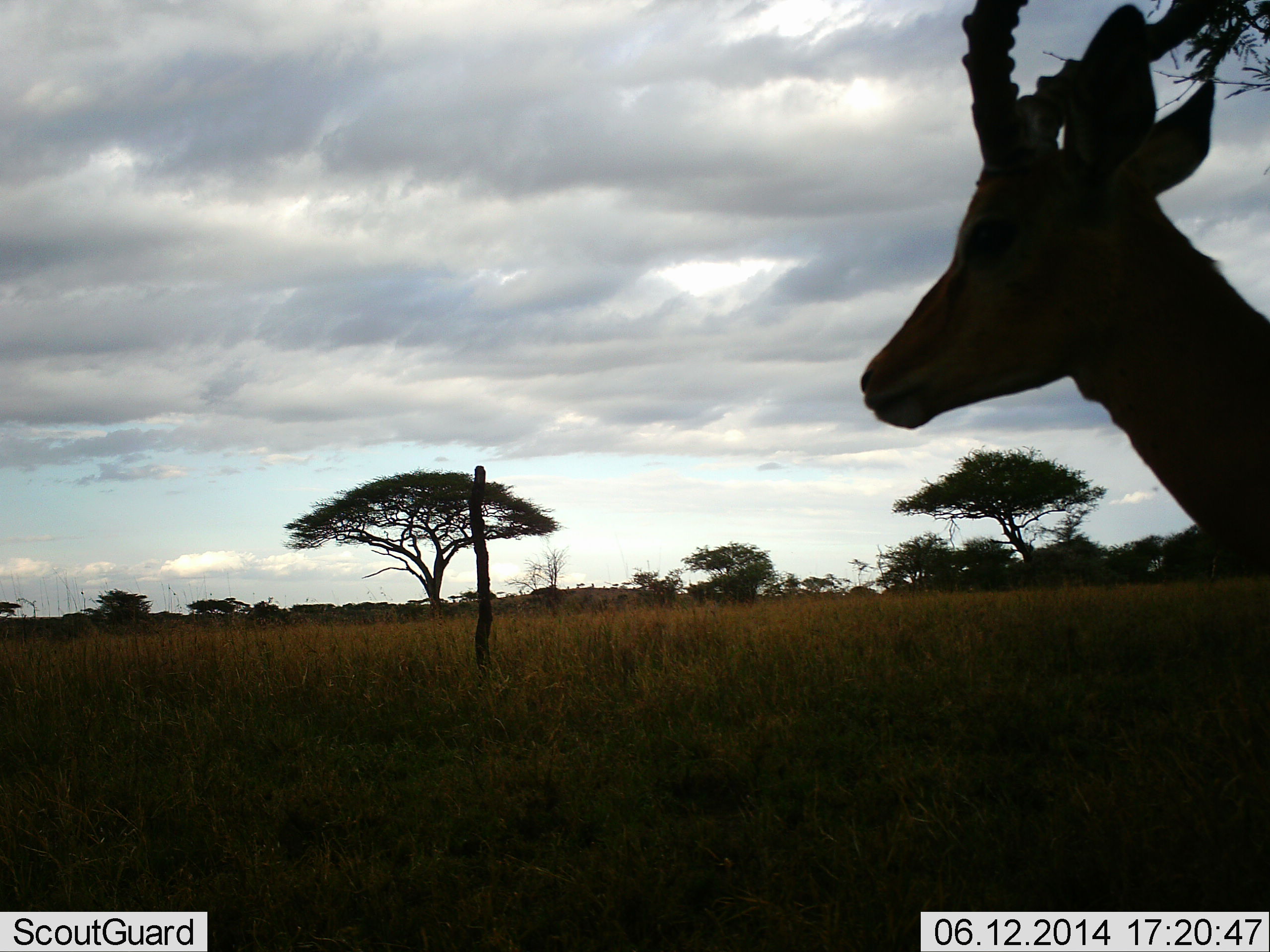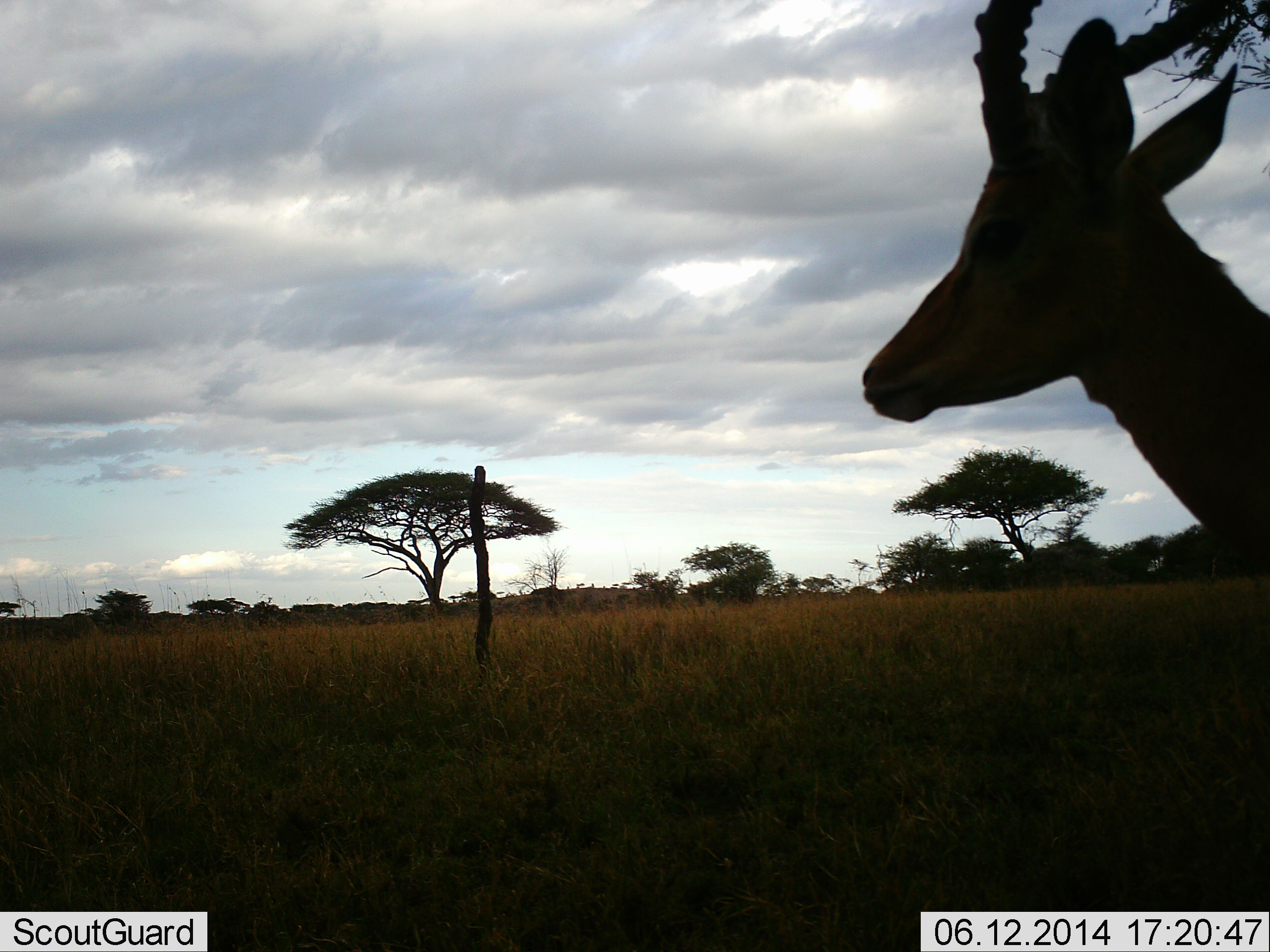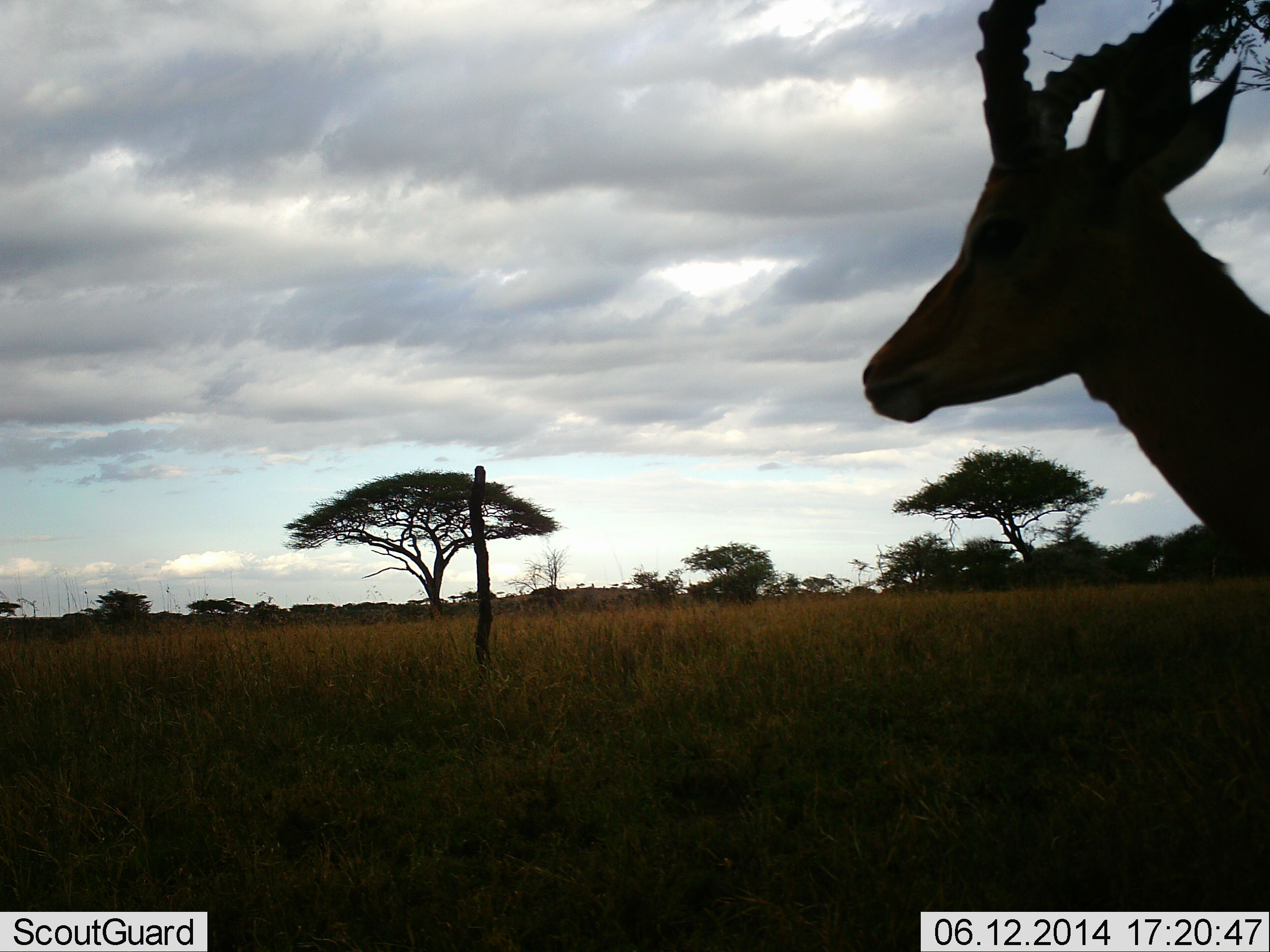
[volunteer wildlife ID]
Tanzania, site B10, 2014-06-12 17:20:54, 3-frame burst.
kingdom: Animalia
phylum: Chordata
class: Mammalia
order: Artiodactyla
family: Bovidae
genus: Aepyceros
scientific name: Aepyceros melampus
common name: impala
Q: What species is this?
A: Impala (Aepyceros melampus).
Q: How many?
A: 1.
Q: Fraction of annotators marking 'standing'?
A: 90%.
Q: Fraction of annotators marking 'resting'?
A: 0%.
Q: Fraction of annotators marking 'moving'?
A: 0%.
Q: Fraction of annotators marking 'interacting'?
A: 0%.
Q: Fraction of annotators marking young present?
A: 0%.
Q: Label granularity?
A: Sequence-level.